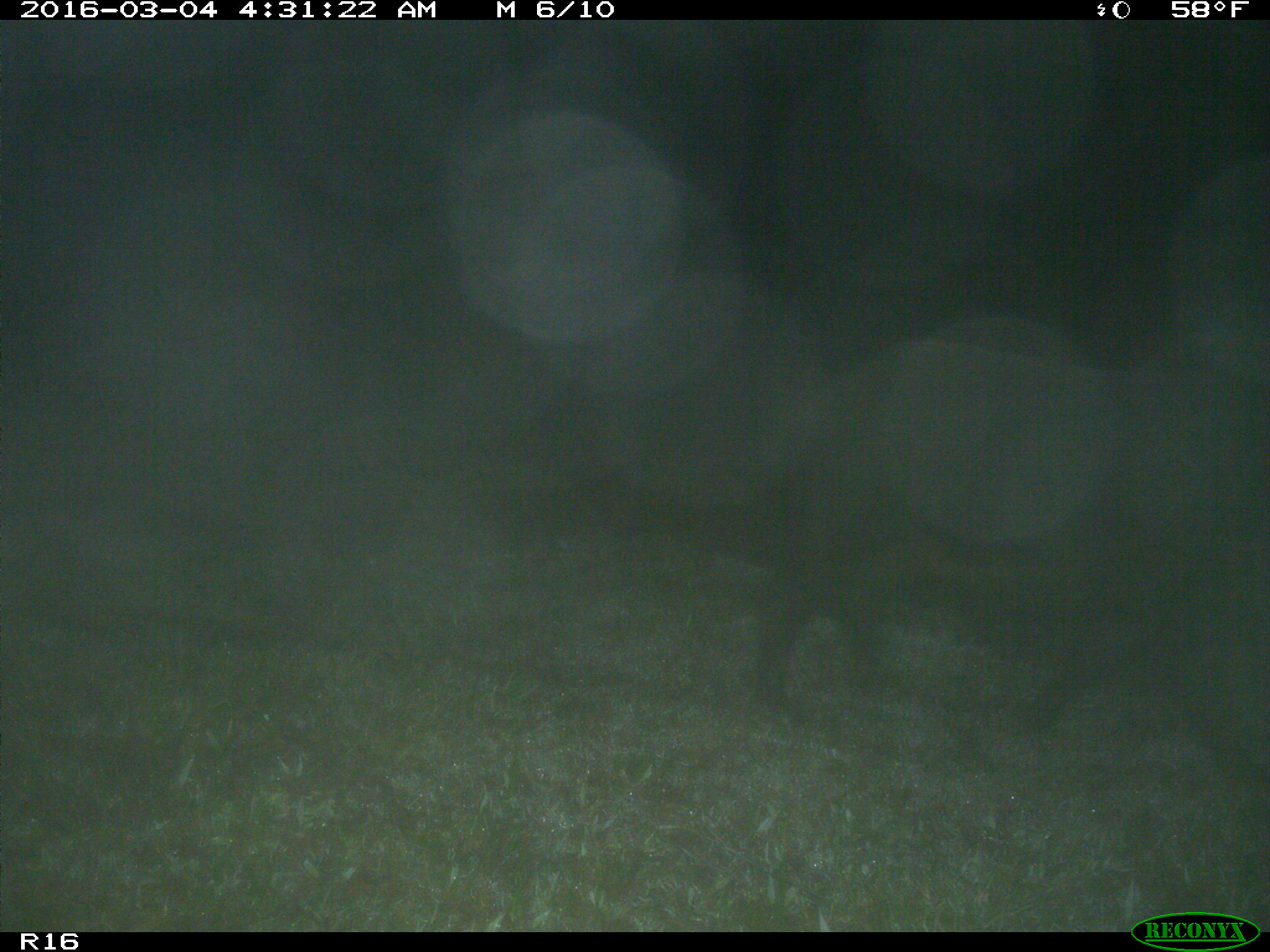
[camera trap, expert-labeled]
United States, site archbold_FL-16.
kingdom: Animalia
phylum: Chordata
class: Mammalia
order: Artiodactyla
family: Suidae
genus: Sus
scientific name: Sus scrofa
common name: wild boar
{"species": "Sus scrofa (wild boar)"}